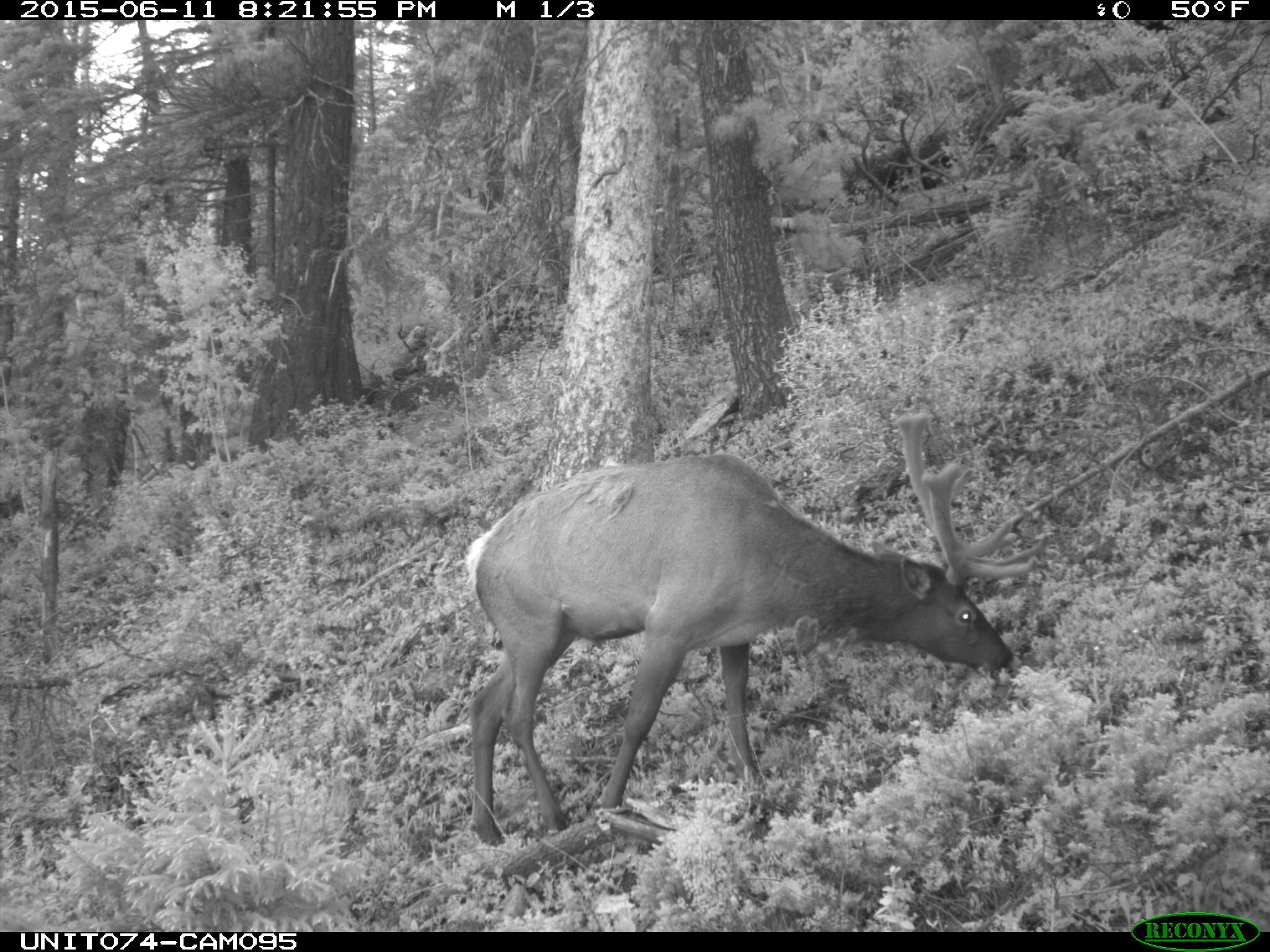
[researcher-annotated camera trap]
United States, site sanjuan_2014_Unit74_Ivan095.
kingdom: Animalia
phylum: Chordata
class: Mammalia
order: Artiodactyla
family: Cervidae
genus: Cervus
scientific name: Cervus elaphus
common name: red deer